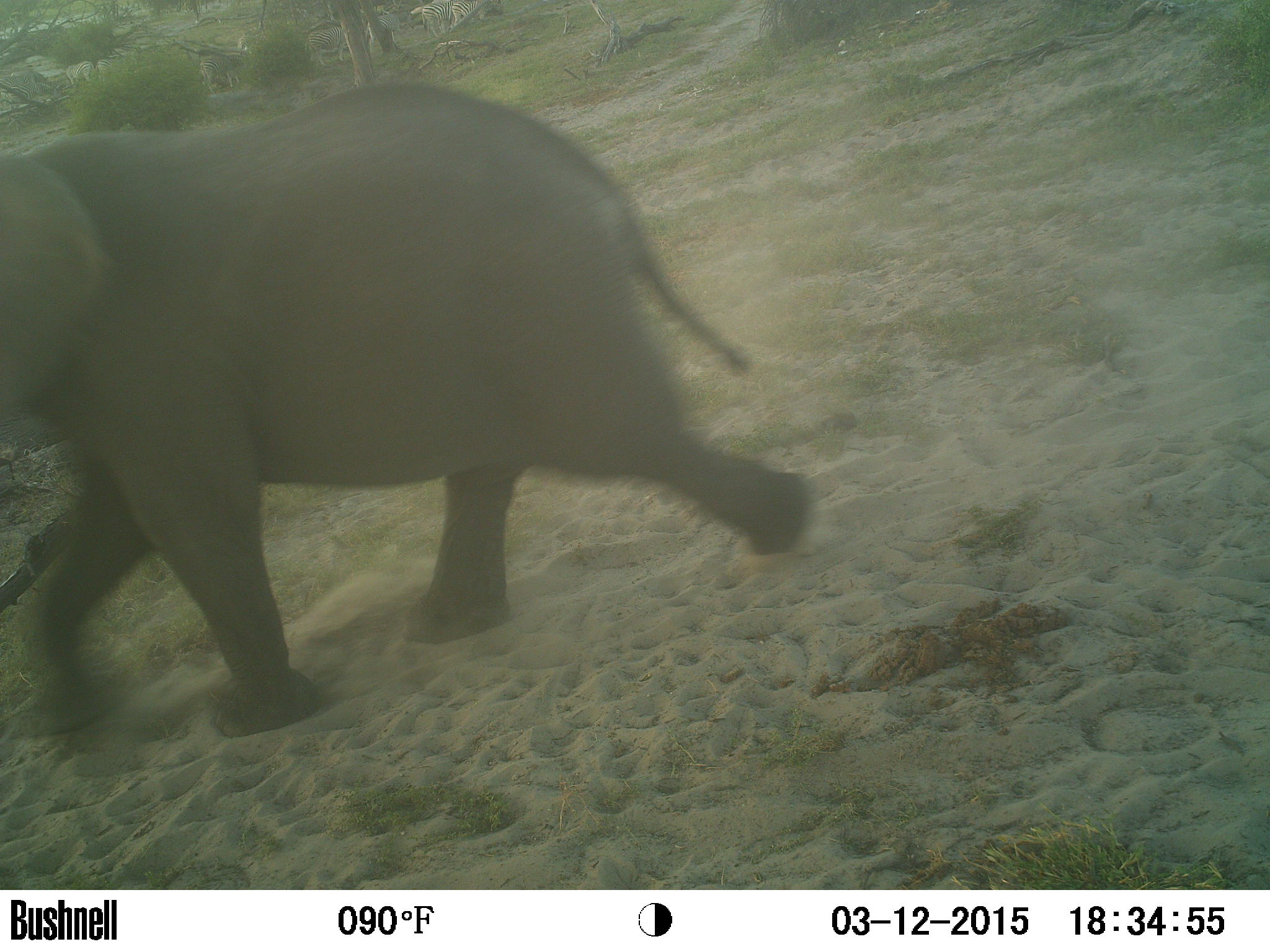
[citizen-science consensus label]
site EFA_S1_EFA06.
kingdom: Animalia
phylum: Chordata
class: Mammalia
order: Proboscidea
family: Elephantidae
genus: Loxodonta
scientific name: Loxodonta africana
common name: african bush elephant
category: elephant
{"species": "elephant (african bush elephant) (Loxodonta africana)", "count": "1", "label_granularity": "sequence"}